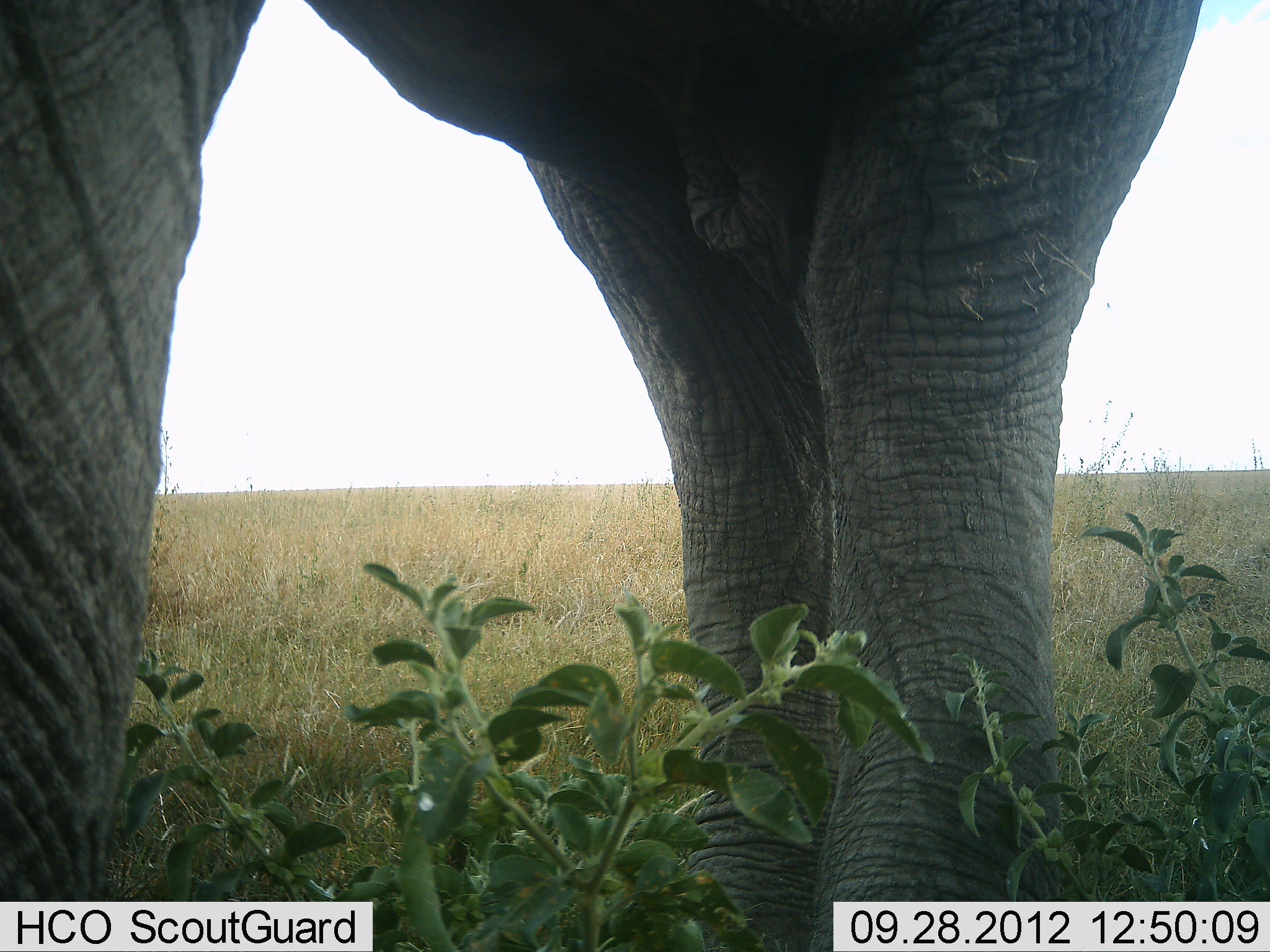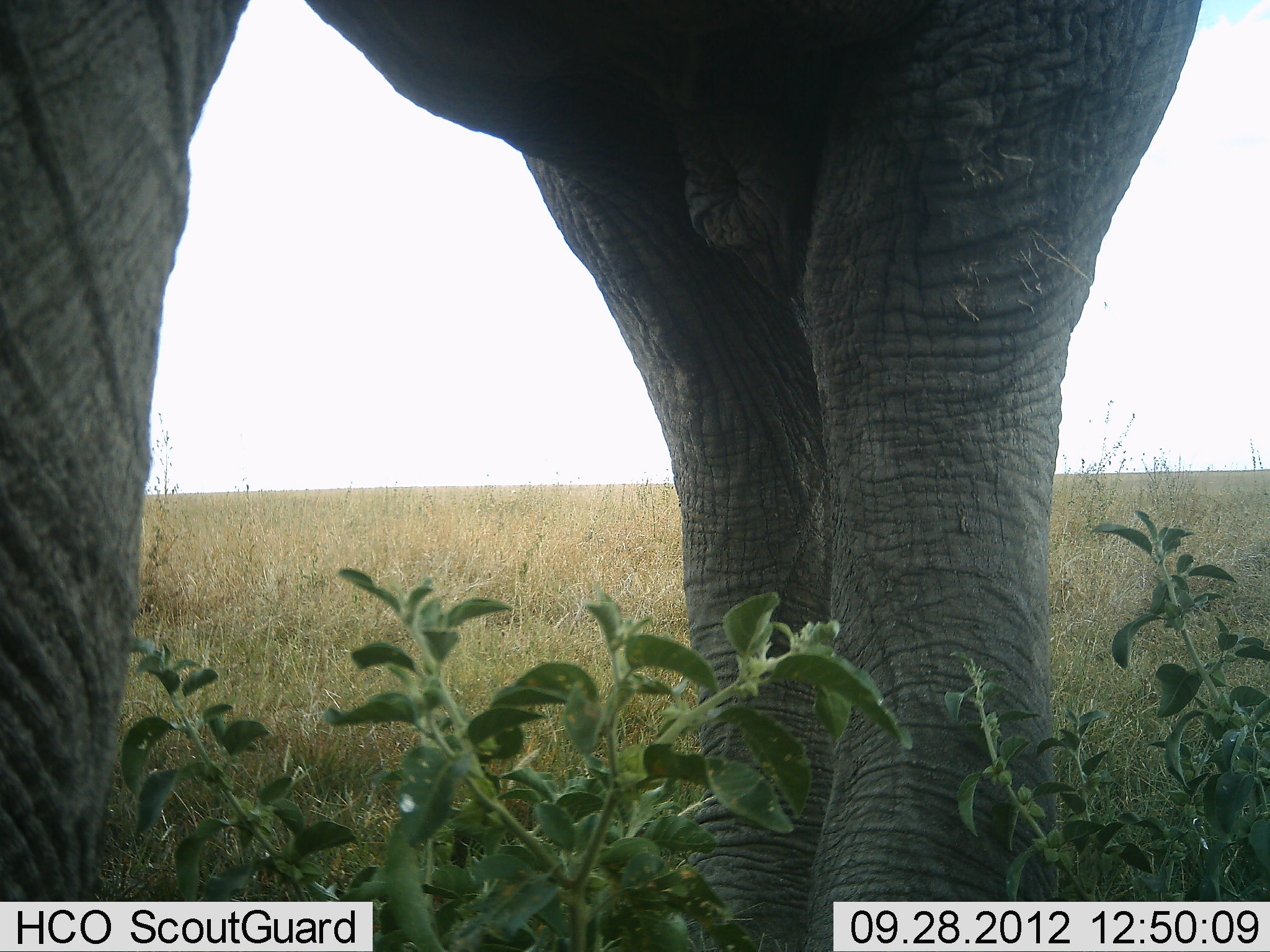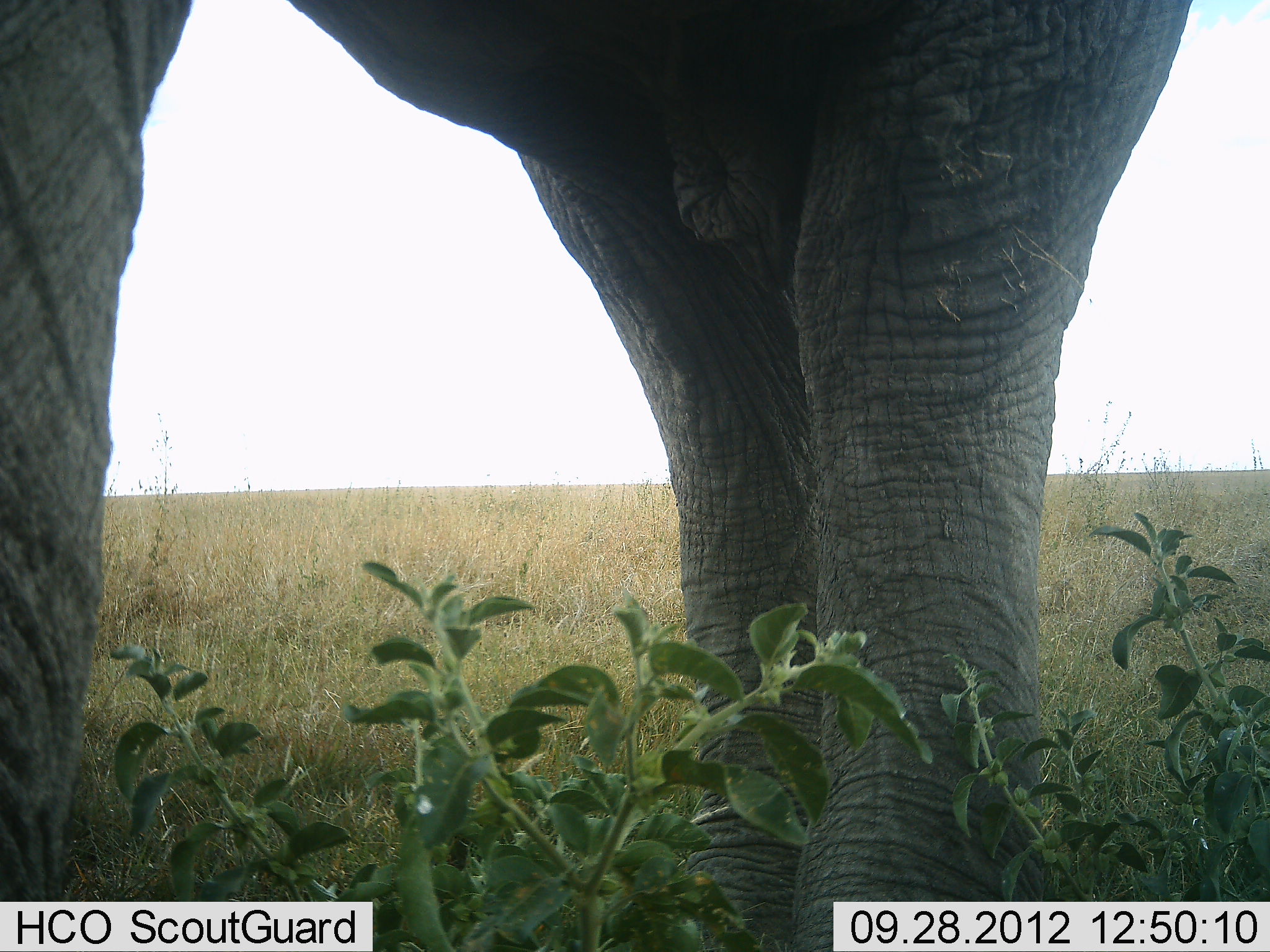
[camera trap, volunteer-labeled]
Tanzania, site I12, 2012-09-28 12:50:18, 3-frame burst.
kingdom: Animalia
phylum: Chordata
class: Mammalia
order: Proboscidea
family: Elephantidae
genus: Loxodonta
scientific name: Loxodonta africana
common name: african bush elephant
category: elephant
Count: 1.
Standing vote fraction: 100%.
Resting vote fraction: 0%.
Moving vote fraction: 0%.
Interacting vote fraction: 0%.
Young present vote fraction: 0%.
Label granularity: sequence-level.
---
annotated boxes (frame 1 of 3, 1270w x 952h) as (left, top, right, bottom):
animal: (1, 1, 1201, 952)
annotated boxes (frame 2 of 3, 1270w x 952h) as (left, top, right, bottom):
animal: (1, 0, 1202, 951)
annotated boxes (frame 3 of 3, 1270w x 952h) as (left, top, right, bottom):
animal: (0, 0, 1192, 952)